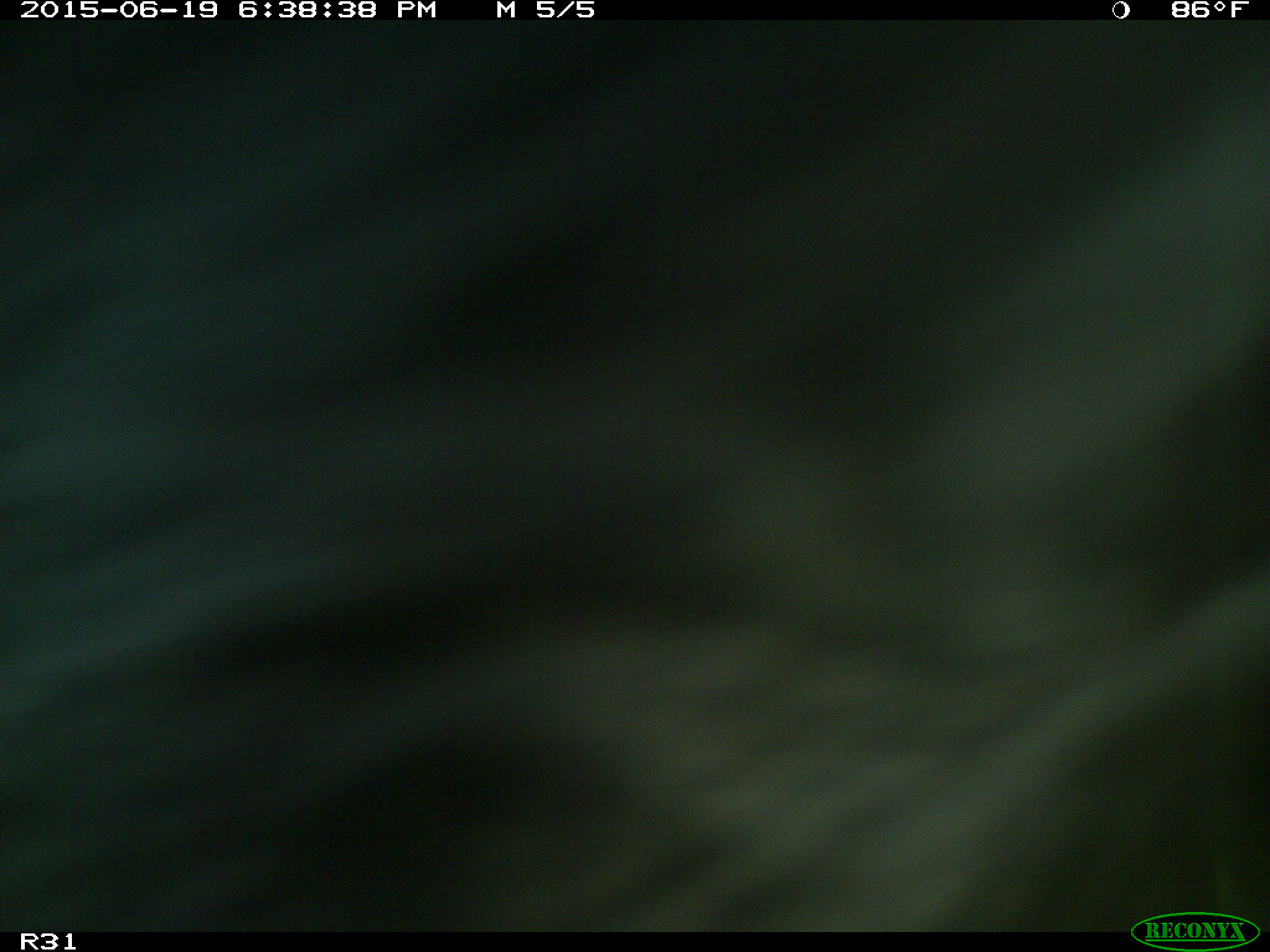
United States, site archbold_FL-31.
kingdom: Animalia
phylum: Chordata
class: Mammalia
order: Artiodactyla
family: Bovidae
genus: Bos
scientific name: Bos taurus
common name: domestic cow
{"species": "Bos taurus (domestic cow)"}